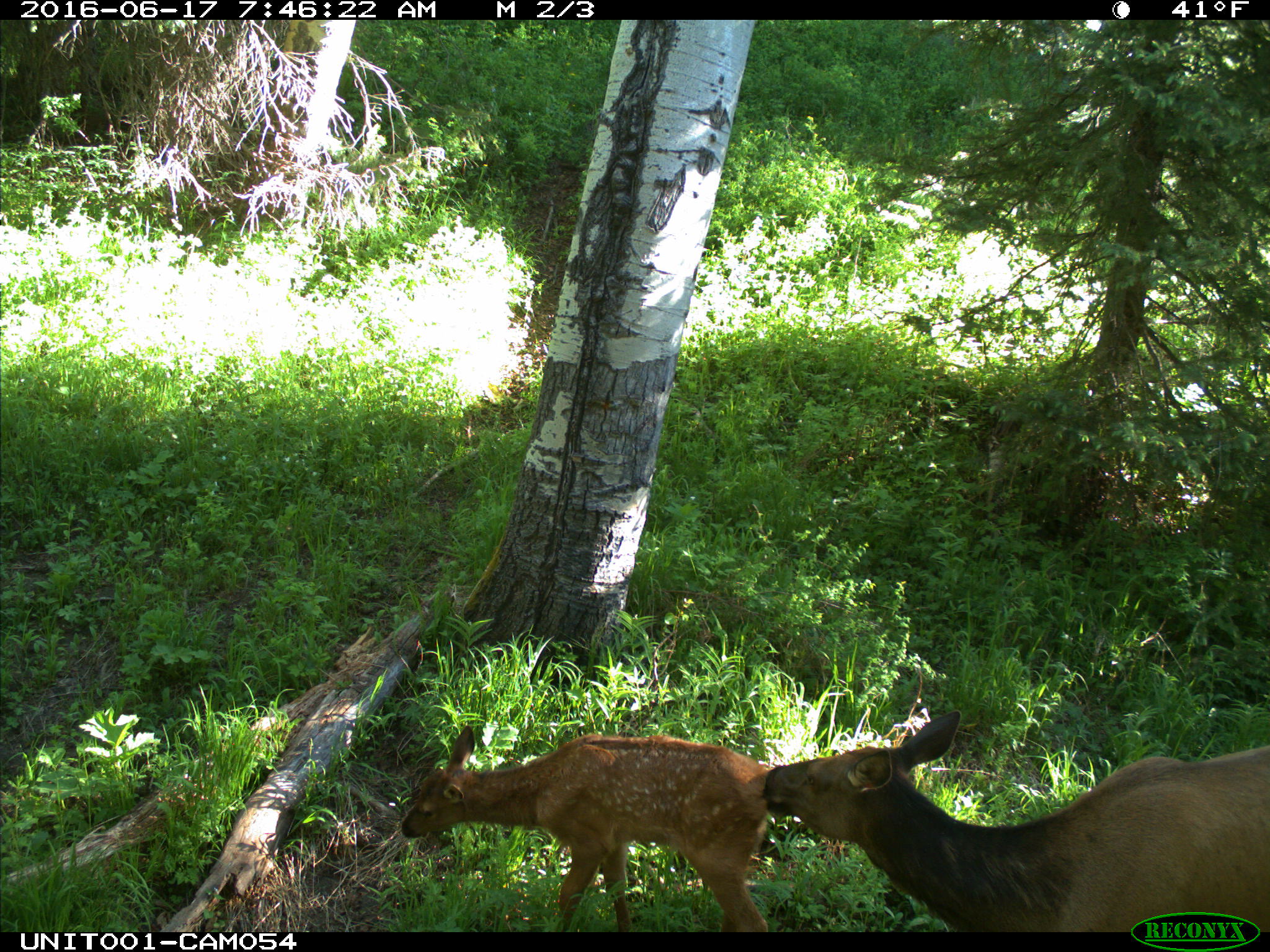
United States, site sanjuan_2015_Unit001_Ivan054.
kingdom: Animalia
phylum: Chordata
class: Mammalia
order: Artiodactyla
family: Cervidae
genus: Cervus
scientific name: Cervus elaphus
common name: red deer